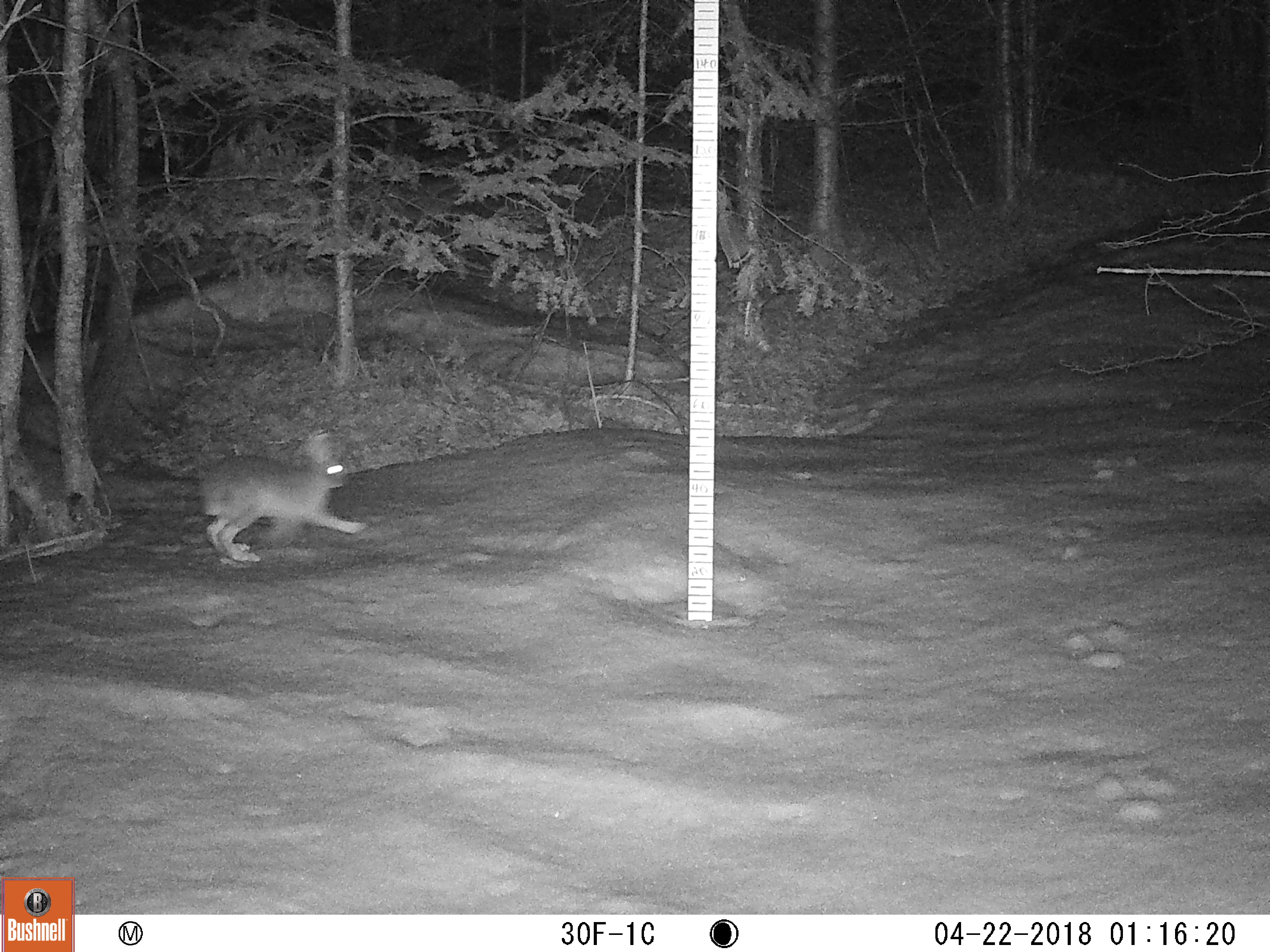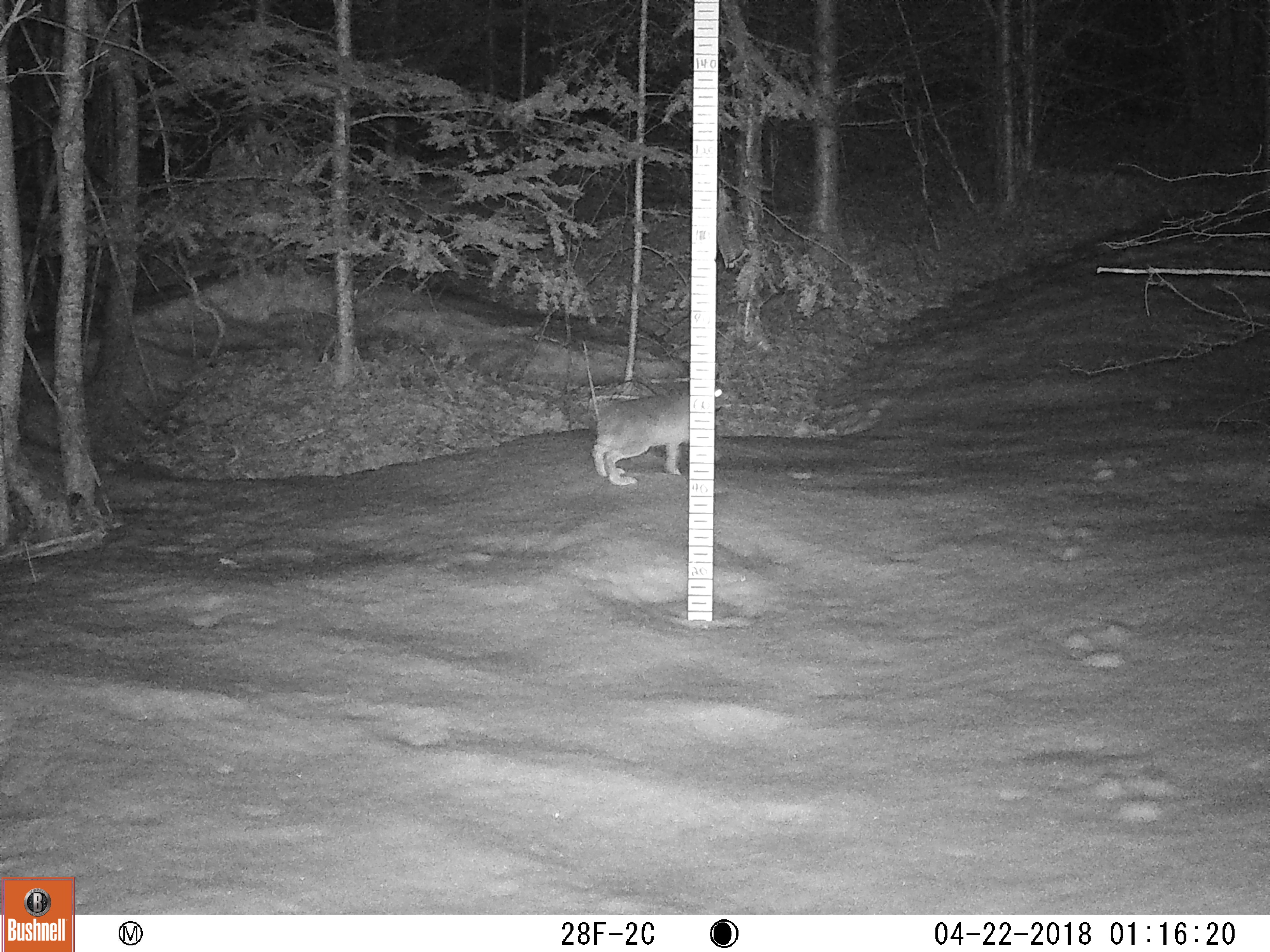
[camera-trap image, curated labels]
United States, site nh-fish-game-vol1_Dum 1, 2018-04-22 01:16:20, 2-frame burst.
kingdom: Animalia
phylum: Chordata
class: Mammalia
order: Lagomorpha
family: Leporidae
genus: Lepus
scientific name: Lepus americanus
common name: snowshoe hare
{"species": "snowshoe hare (Lepus americanus)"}